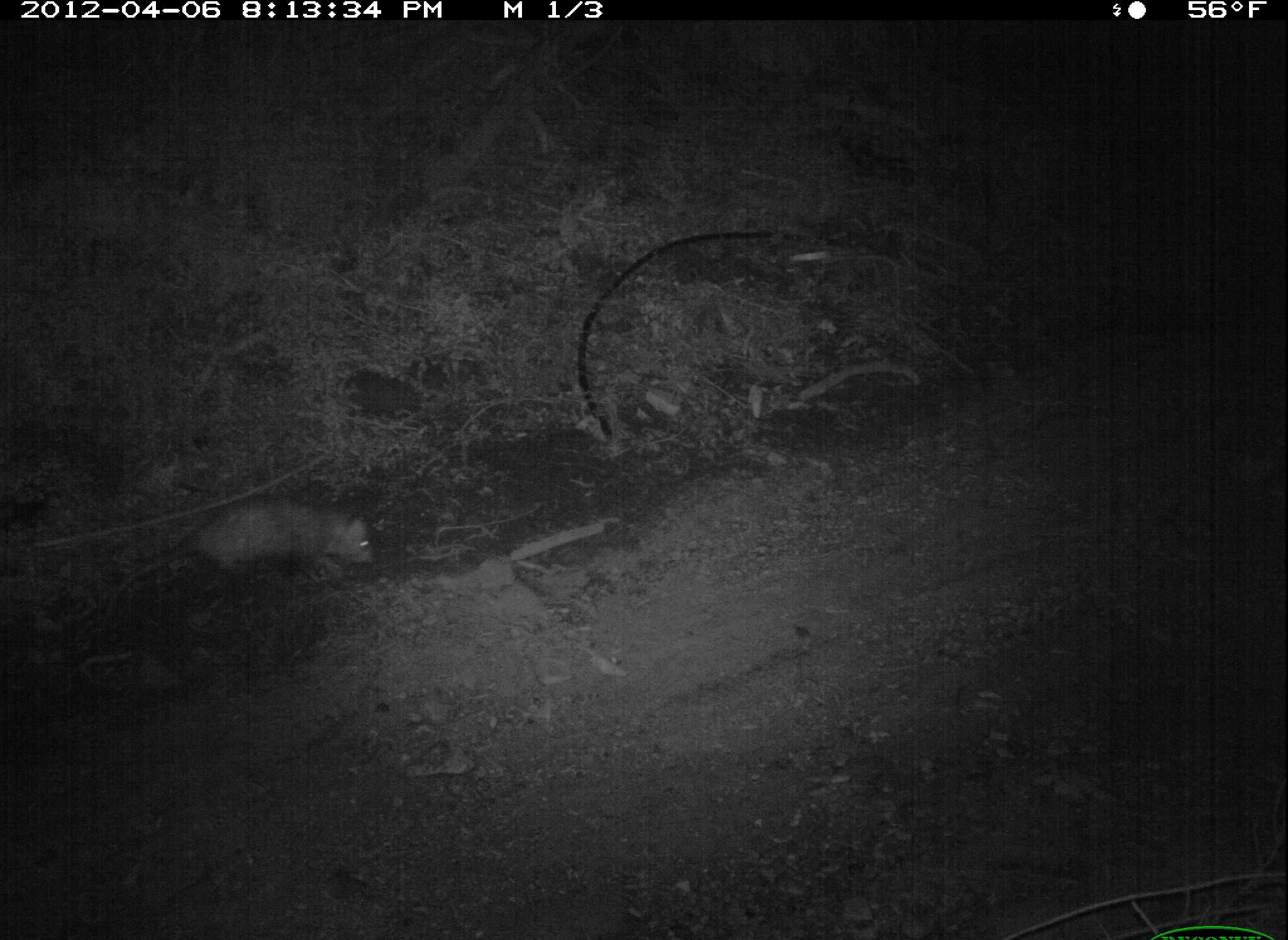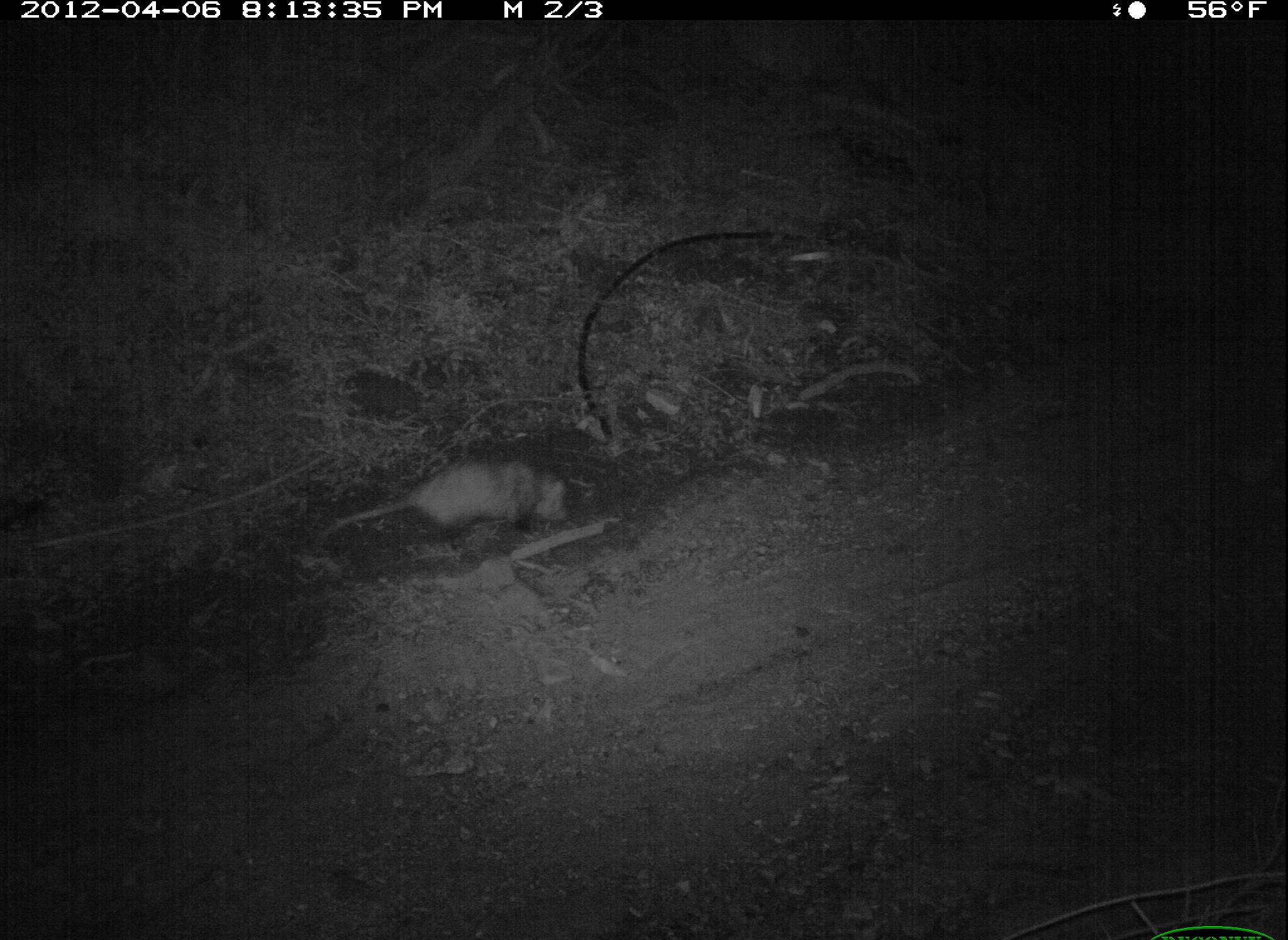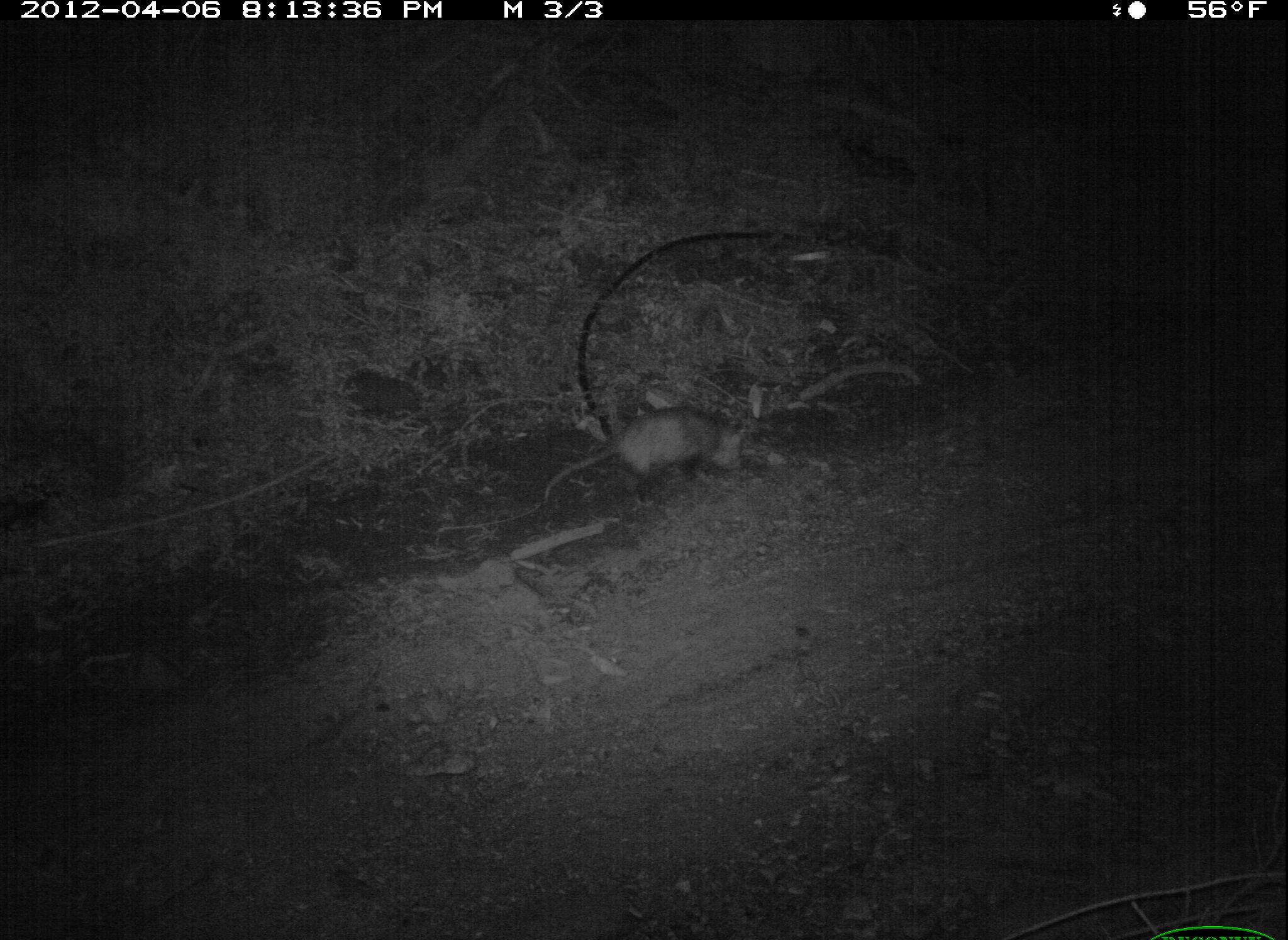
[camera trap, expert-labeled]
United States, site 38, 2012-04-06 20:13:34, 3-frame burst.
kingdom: Animalia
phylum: Chordata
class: Mammalia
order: Didelphimorphia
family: Didelphidae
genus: Didelphis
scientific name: Didelphis virginiana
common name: virginia opossum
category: opossum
Opossum (virginia opossum) (Didelphis virginiana).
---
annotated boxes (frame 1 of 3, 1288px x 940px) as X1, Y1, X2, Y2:
opossum: 95, 494, 385, 625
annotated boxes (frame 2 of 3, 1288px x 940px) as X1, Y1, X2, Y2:
opossum: 295, 462, 580, 546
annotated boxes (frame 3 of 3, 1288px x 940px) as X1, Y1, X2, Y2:
opossum: 517, 396, 768, 527